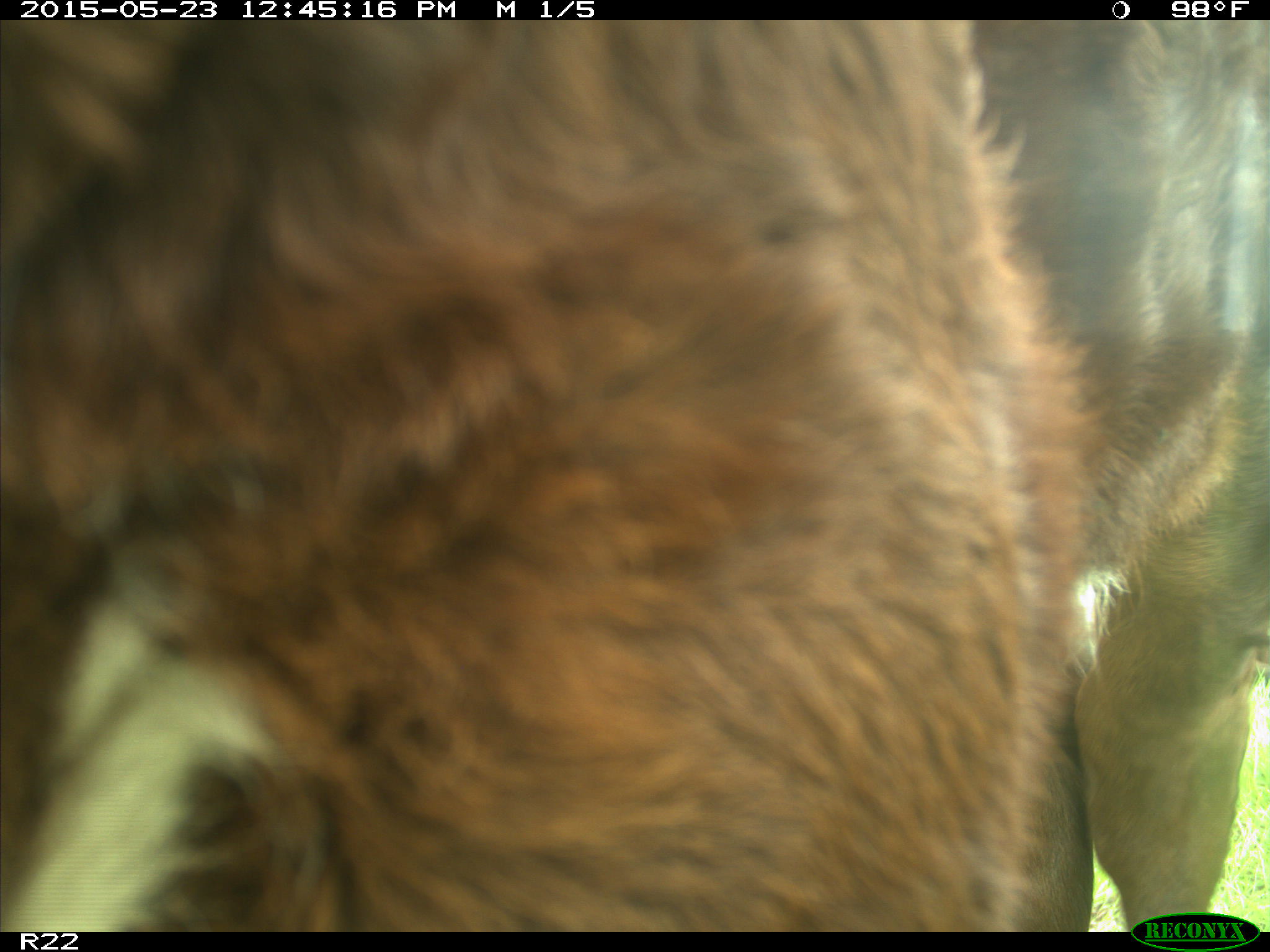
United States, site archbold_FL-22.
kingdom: Animalia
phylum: Chordata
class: Mammalia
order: Artiodactyla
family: Bovidae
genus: Bos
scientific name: Bos taurus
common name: domestic cow